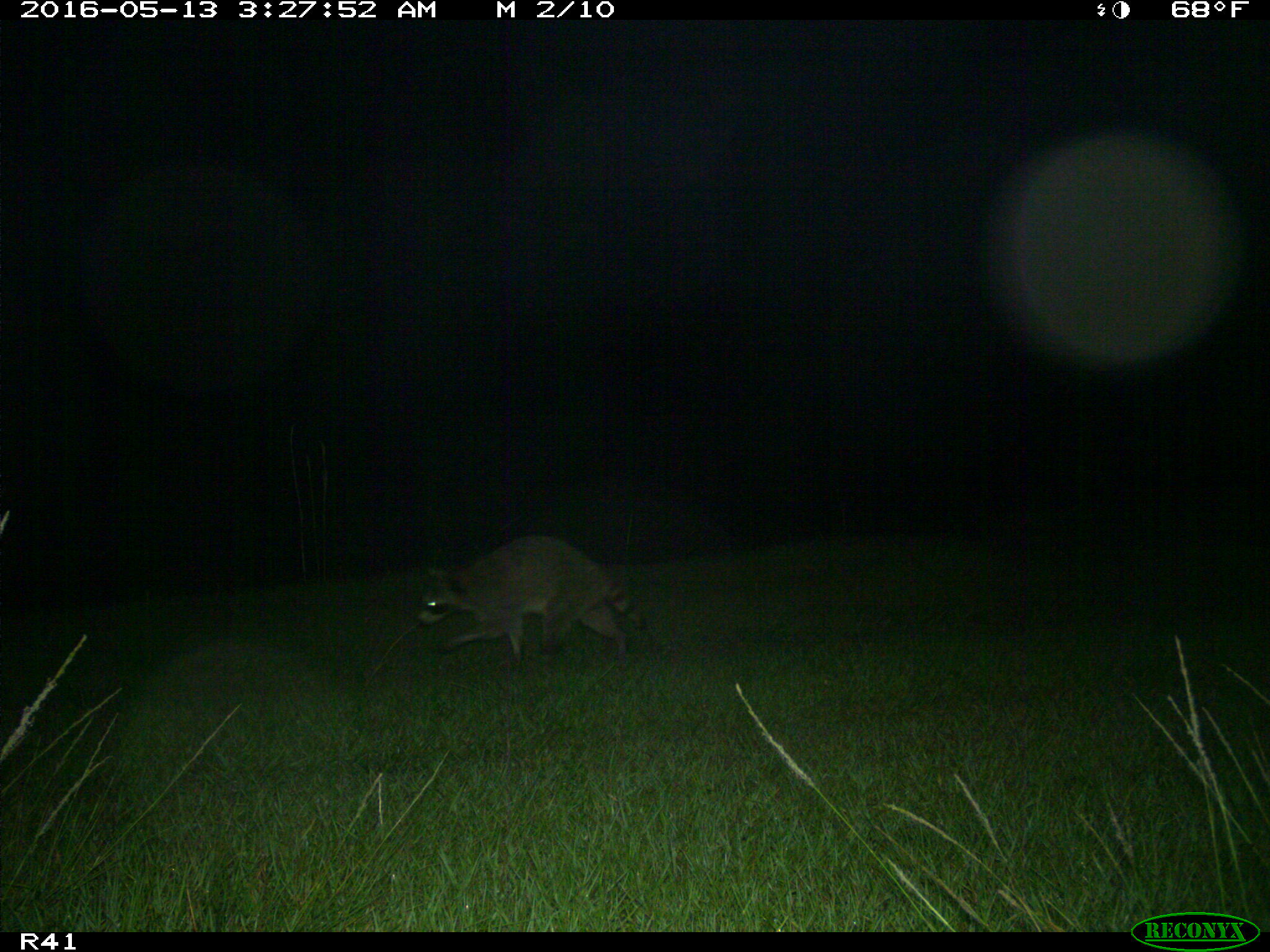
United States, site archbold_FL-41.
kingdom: Animalia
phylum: Chordata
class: Mammalia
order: Carnivora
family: Procyonidae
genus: Procyon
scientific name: Procyon lotor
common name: common raccoon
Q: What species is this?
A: Procyon lotor (common raccoon).